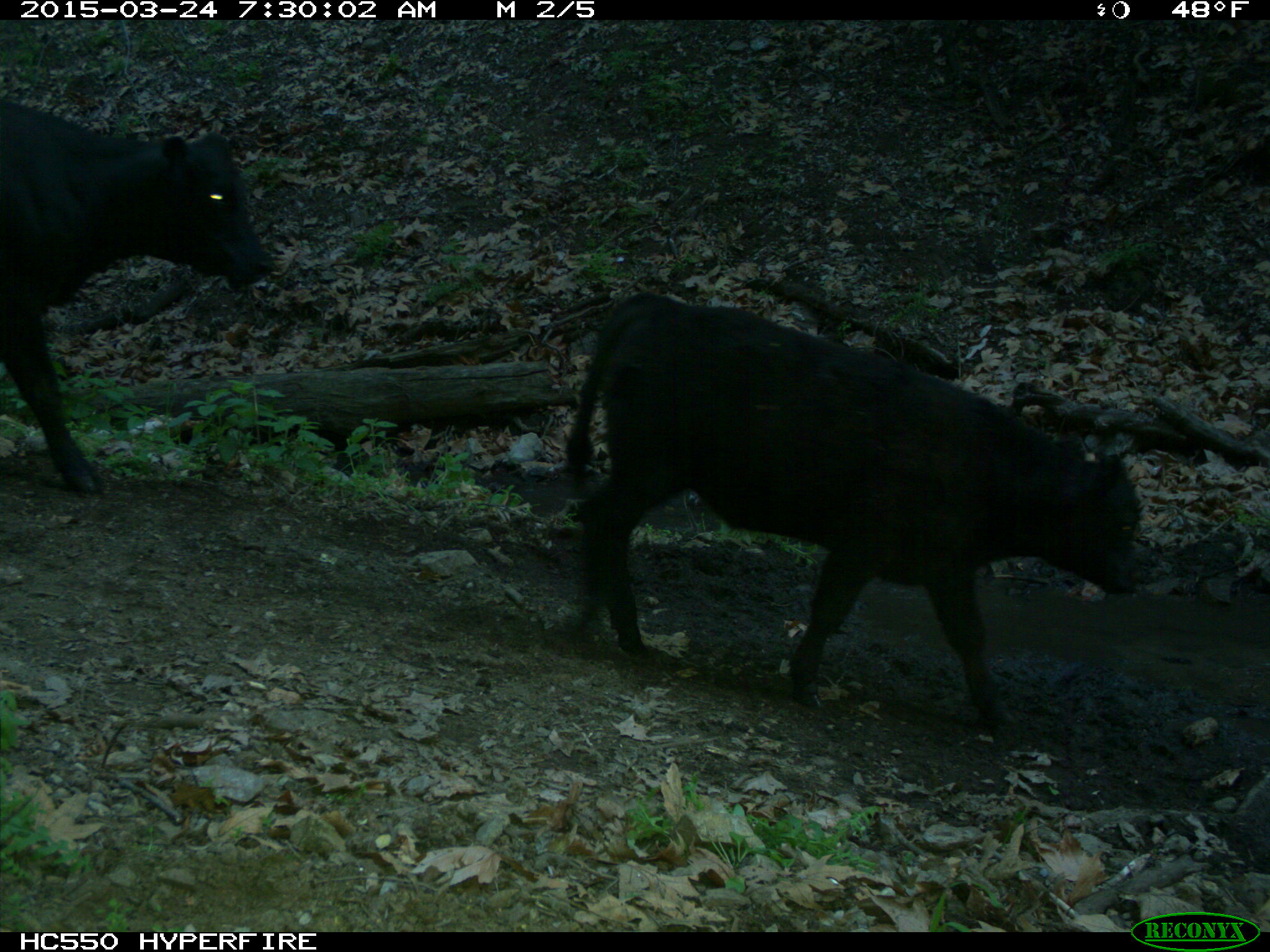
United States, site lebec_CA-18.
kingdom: Animalia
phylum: Chordata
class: Mammalia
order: Artiodactyla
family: Bovidae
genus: Bos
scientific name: Bos taurus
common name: domestic cow